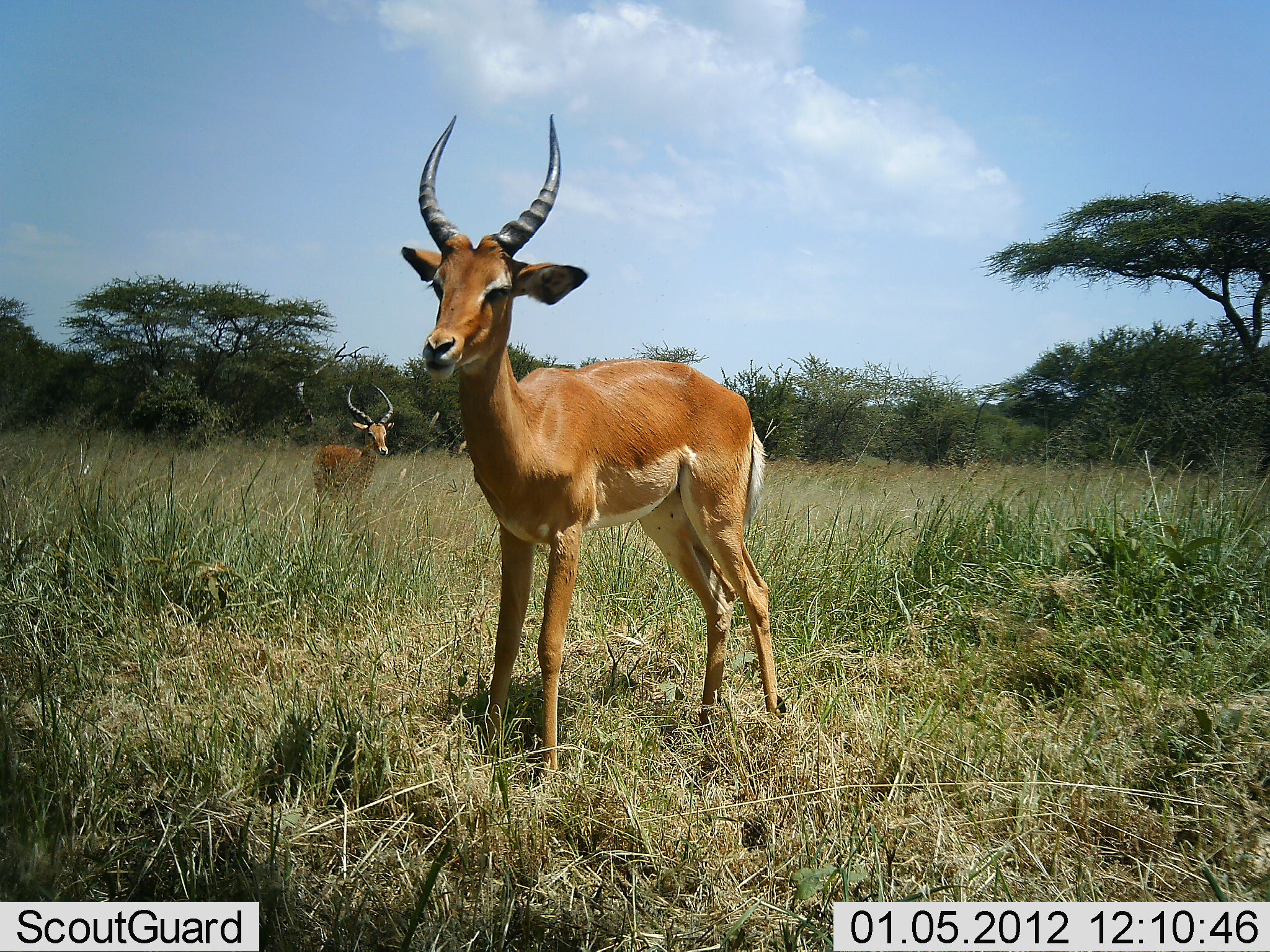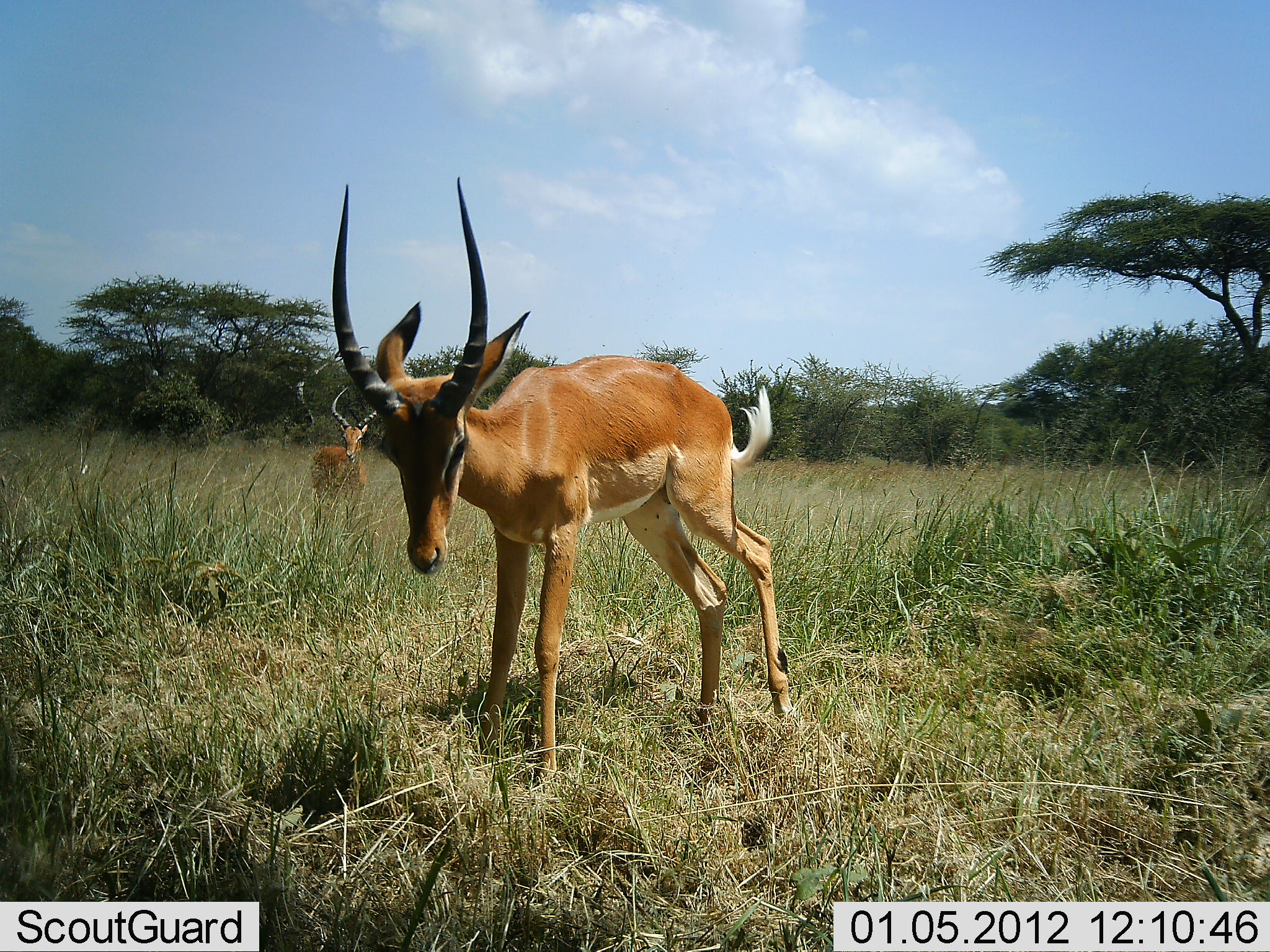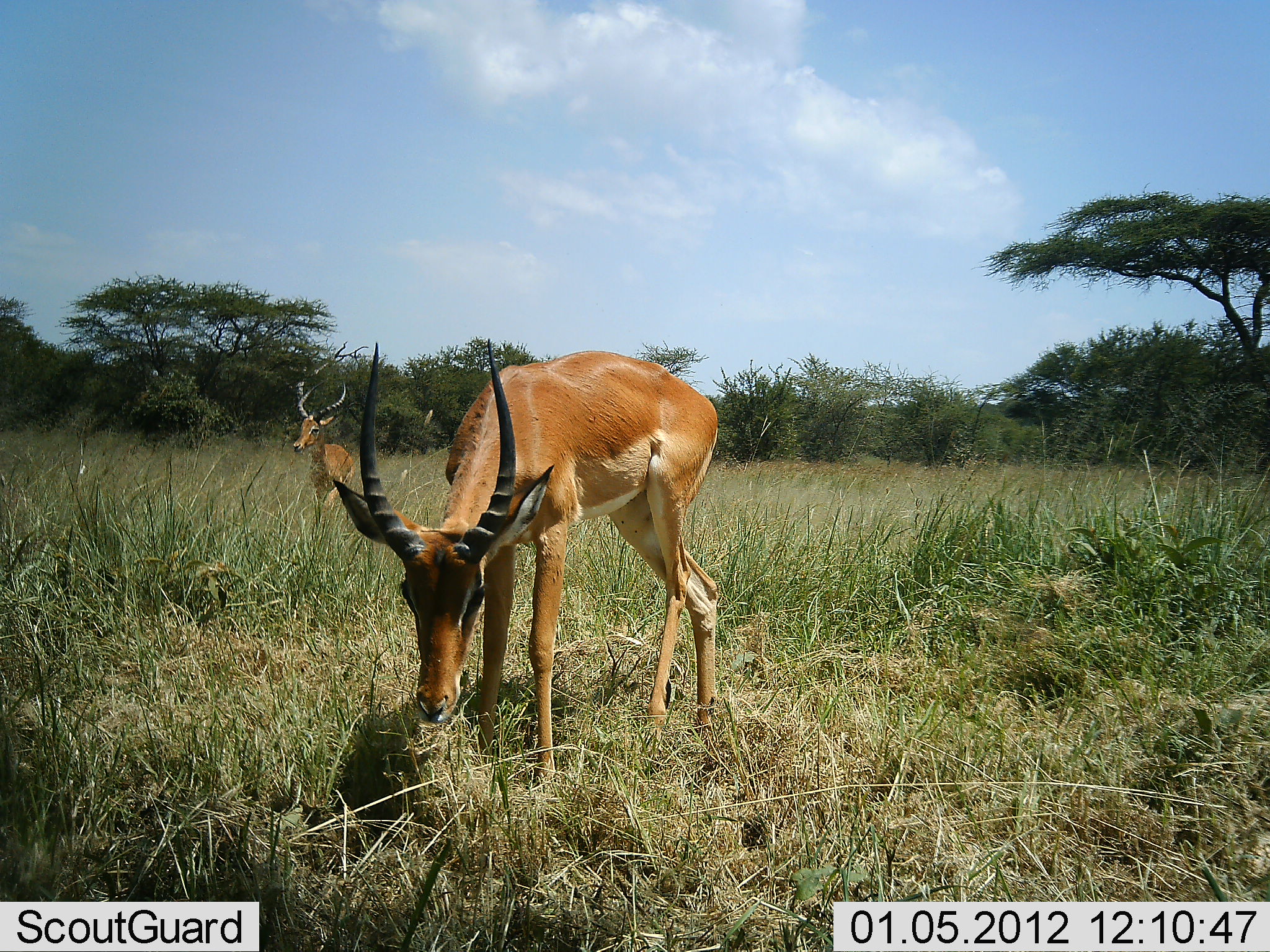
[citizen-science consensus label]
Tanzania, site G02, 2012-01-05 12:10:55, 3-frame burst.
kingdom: Animalia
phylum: Chordata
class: Mammalia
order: Artiodactyla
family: Bovidae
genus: Aepyceros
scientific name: Aepyceros melampus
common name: impala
Impala (Aepyceros melampus), count 2. Behavior (volunteer vote fractions): standing 72%, resting 0%, moving 11%, interacting 0%. Young present (vote fraction): 6%. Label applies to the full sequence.